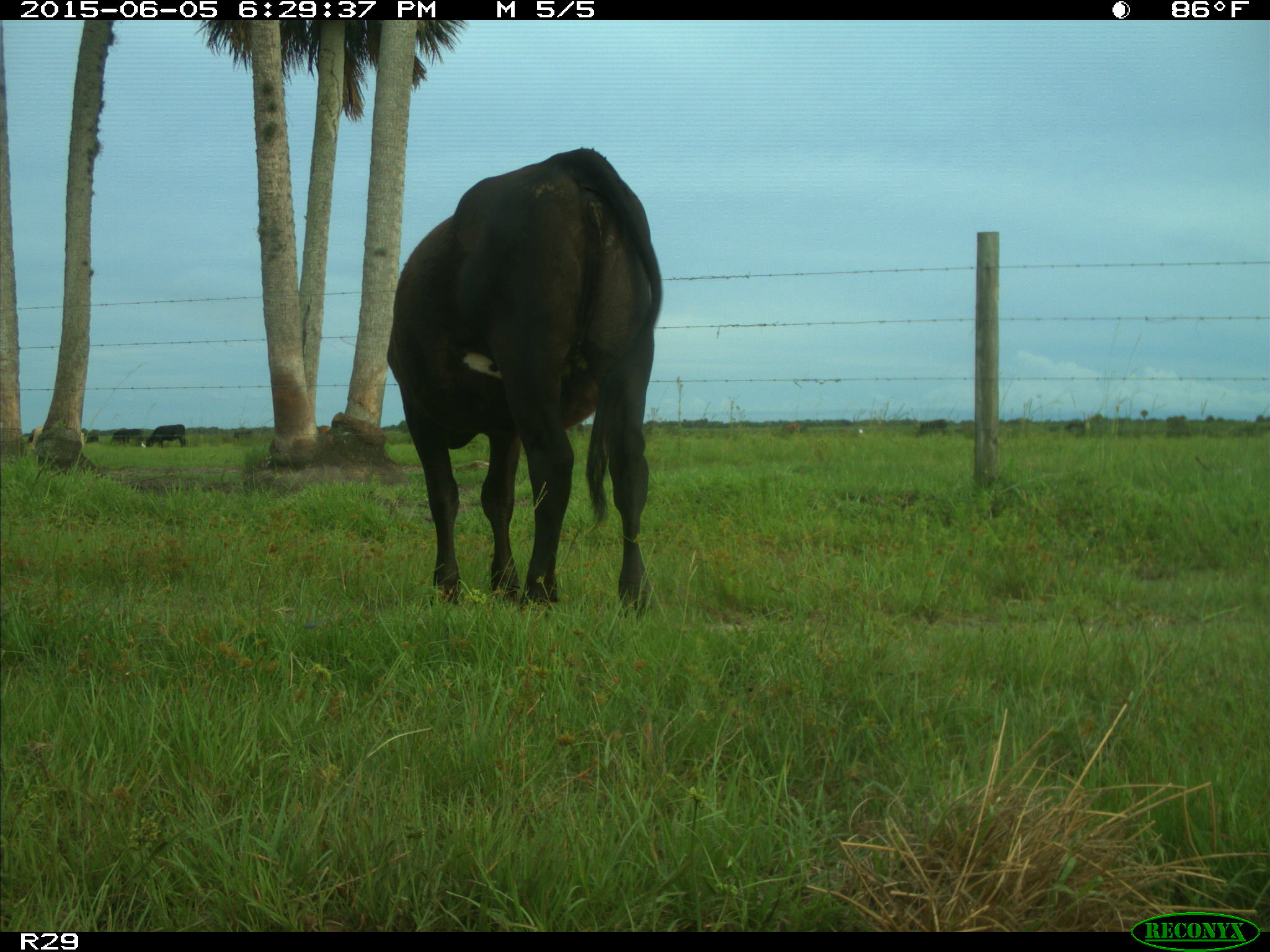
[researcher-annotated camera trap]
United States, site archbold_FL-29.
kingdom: Animalia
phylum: Chordata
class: Mammalia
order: Artiodactyla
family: Bovidae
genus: Bos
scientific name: Bos taurus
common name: domestic cow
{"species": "Bos taurus (domestic cow)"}